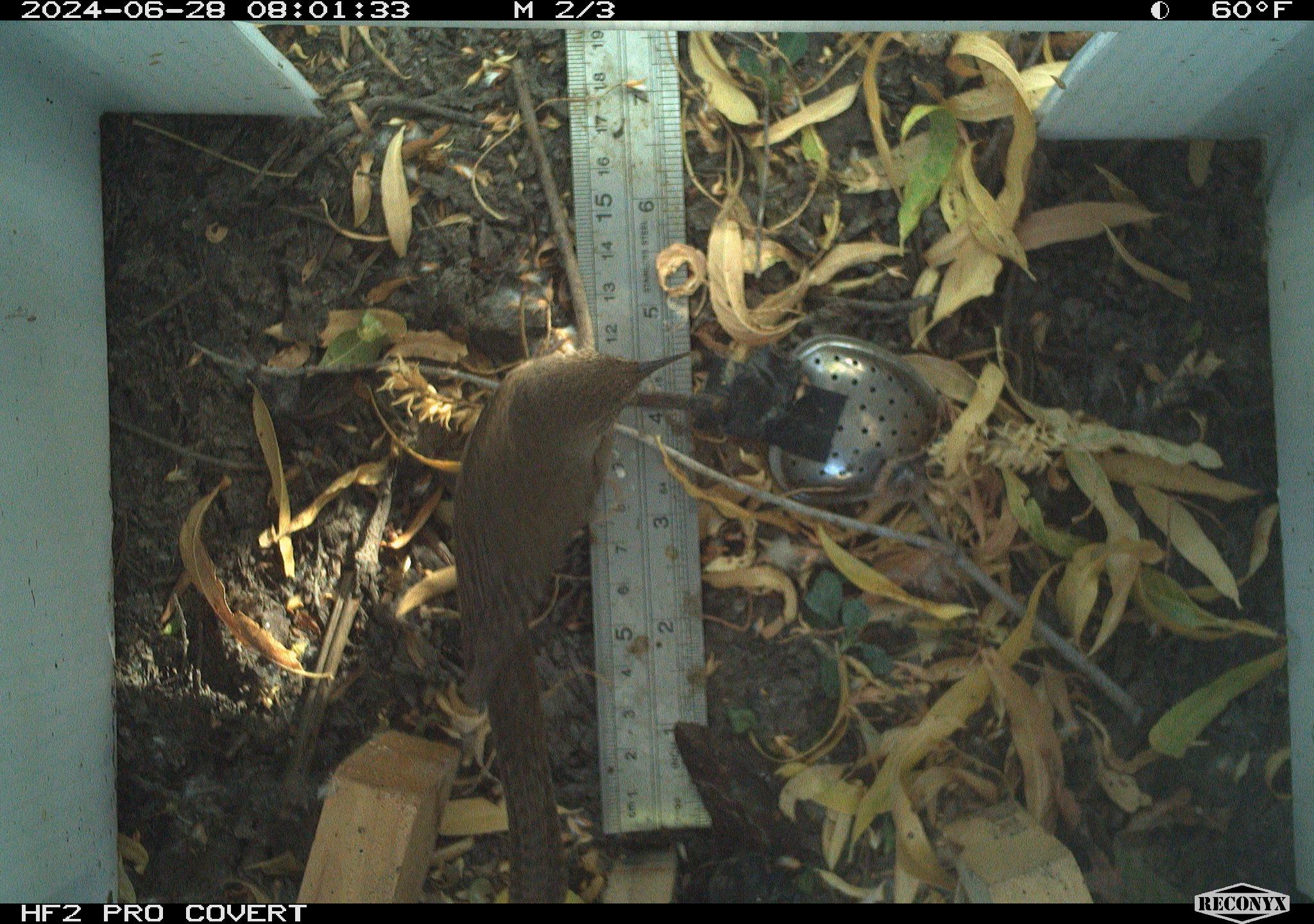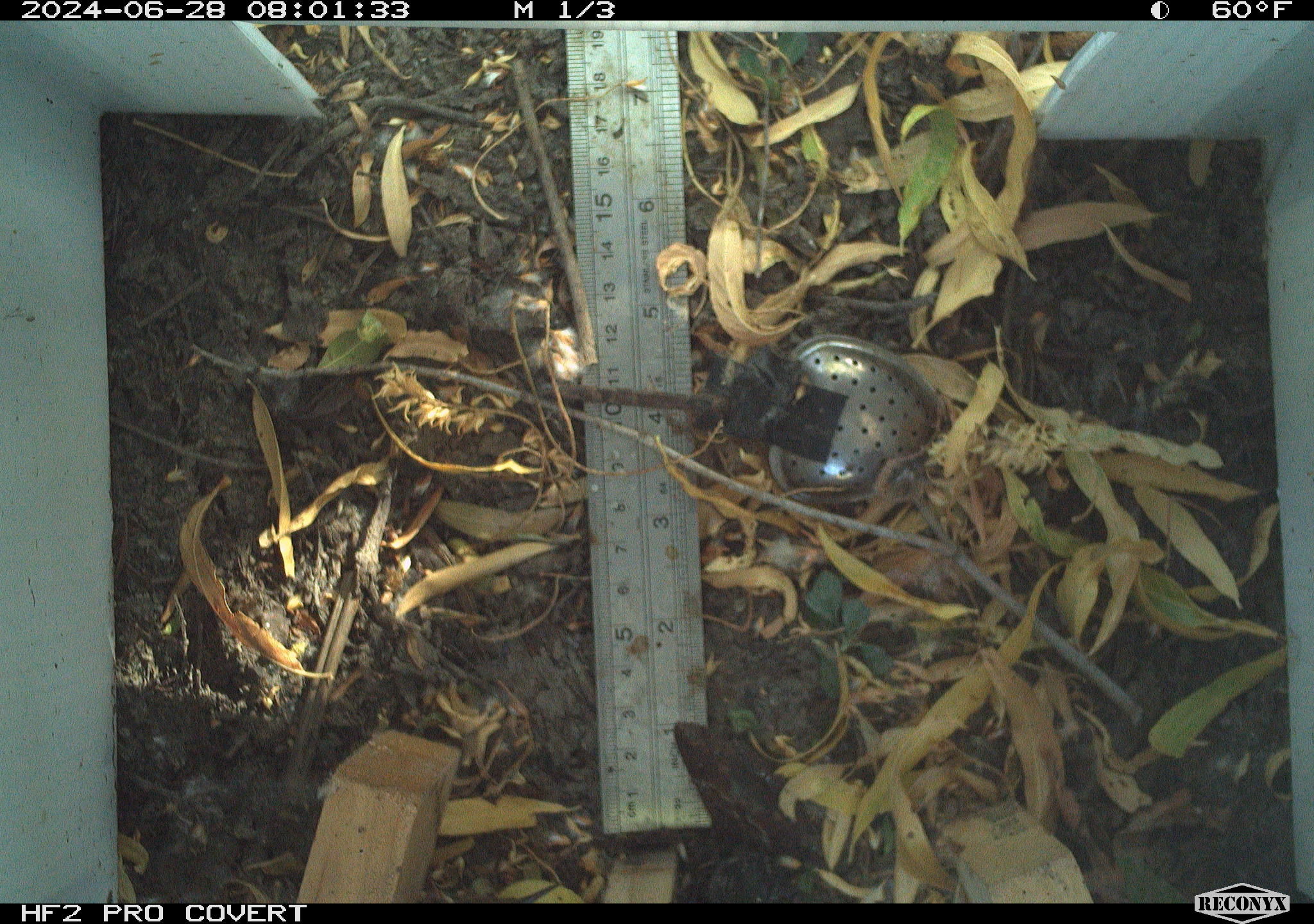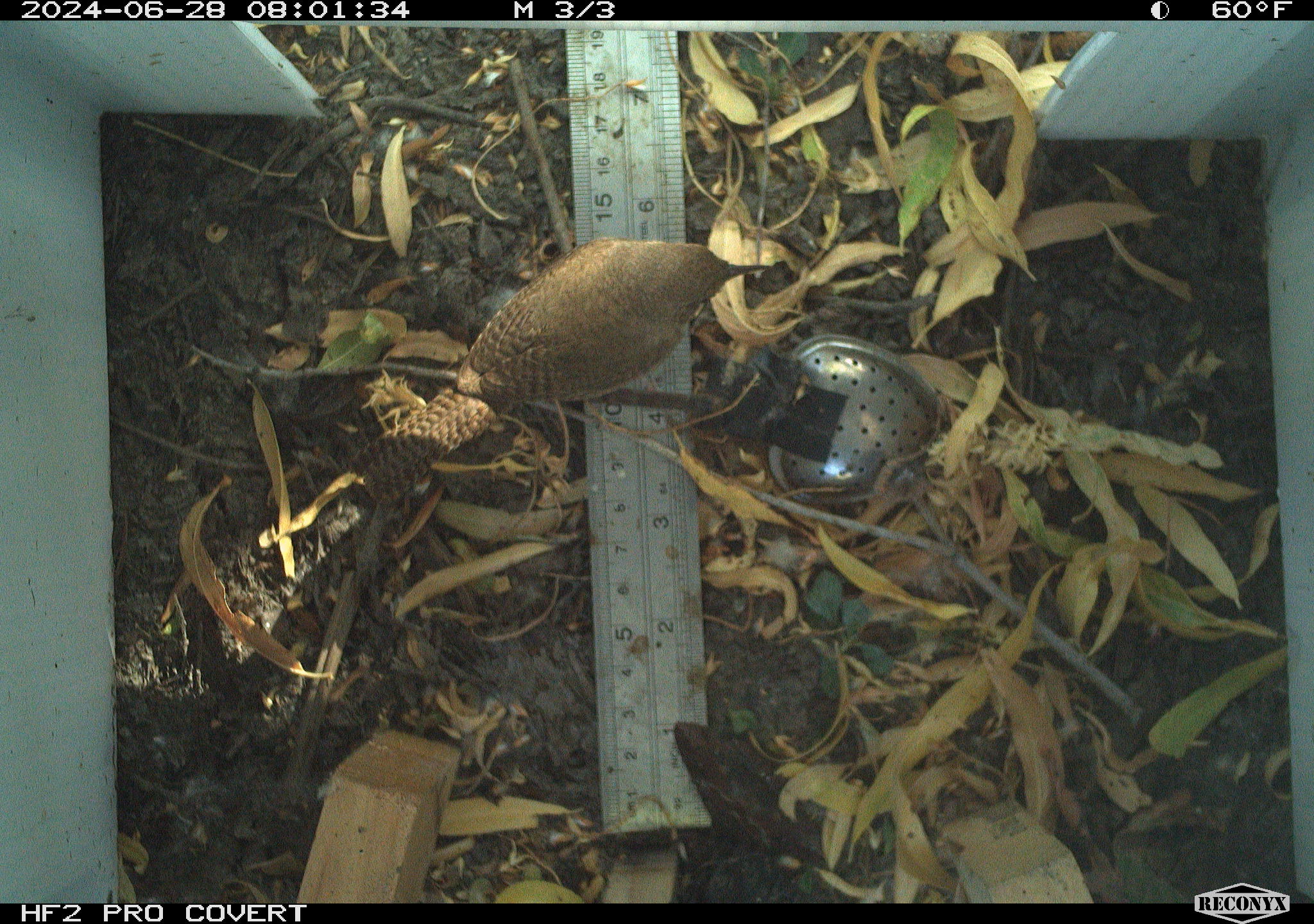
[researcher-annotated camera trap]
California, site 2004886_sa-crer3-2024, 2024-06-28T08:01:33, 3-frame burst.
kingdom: Animalia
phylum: Chordata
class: Aves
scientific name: Aves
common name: bird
Bird (Aves).